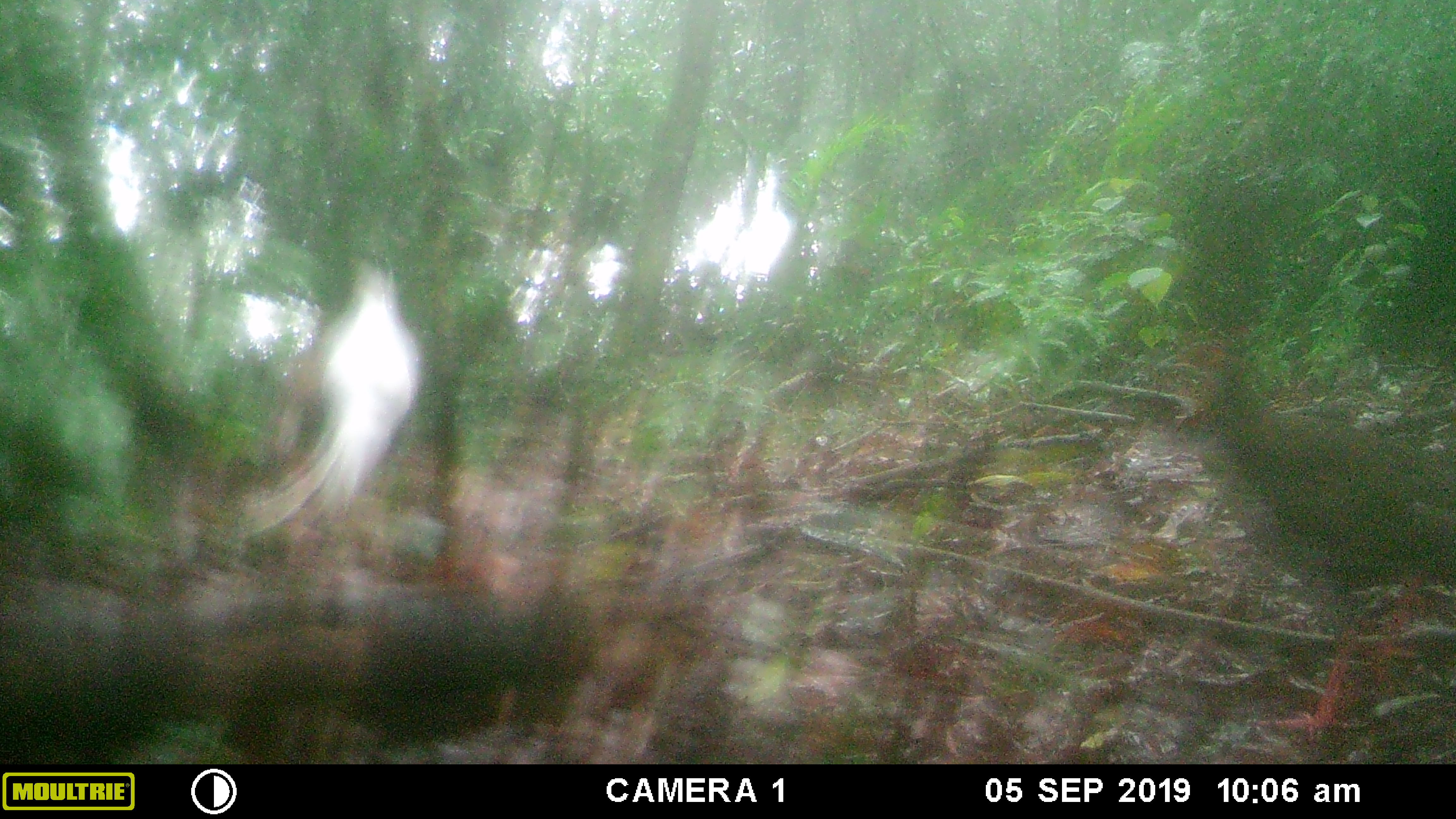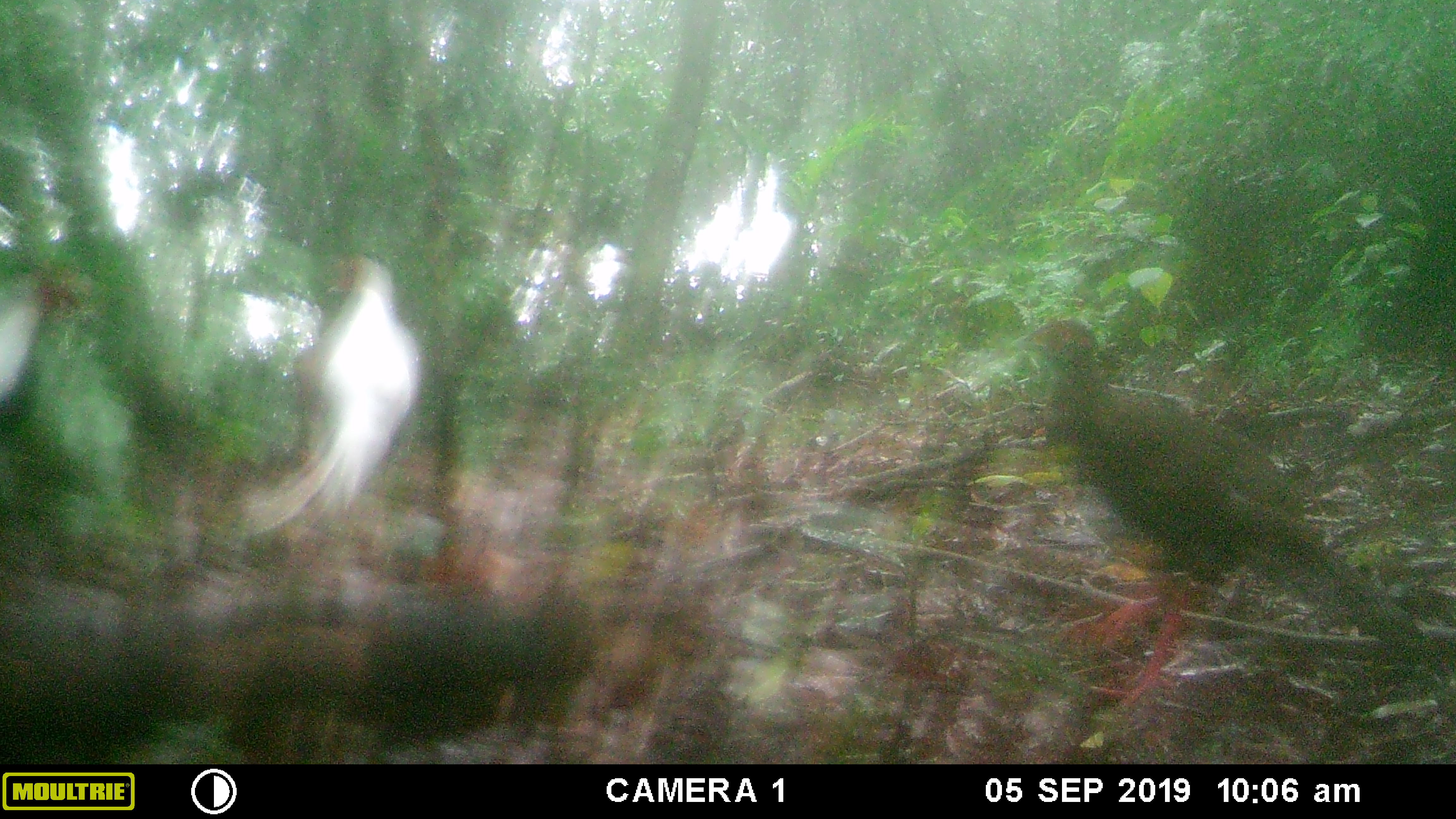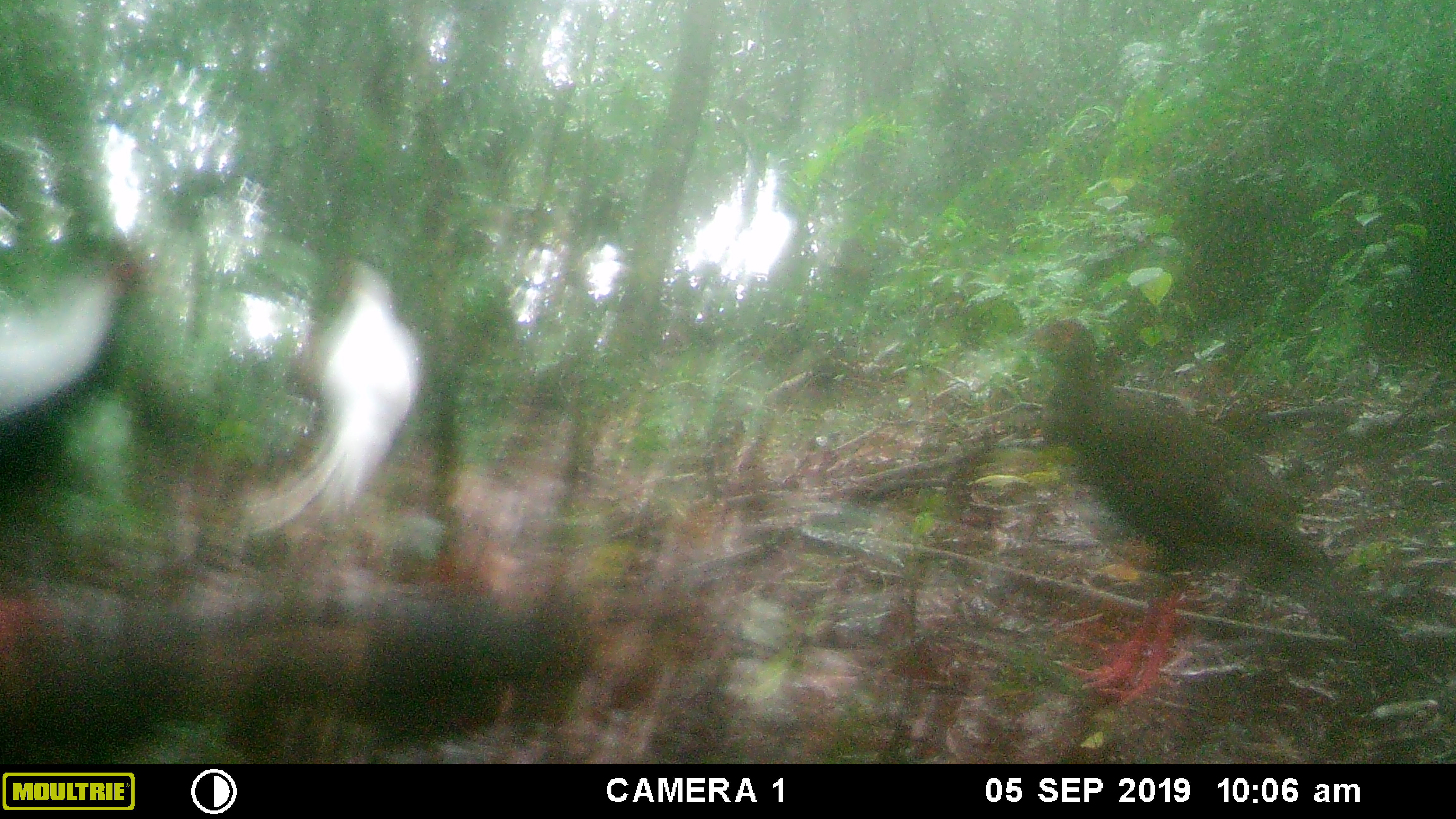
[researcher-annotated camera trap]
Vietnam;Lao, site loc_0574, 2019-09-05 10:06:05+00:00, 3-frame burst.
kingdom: Animalia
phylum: Chordata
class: Aves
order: Galliformes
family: Phasianidae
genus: Lophura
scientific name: Lophura nycthemera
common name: silver pheasant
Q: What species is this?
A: Silver pheasant (Lophura nycthemera).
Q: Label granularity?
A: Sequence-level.